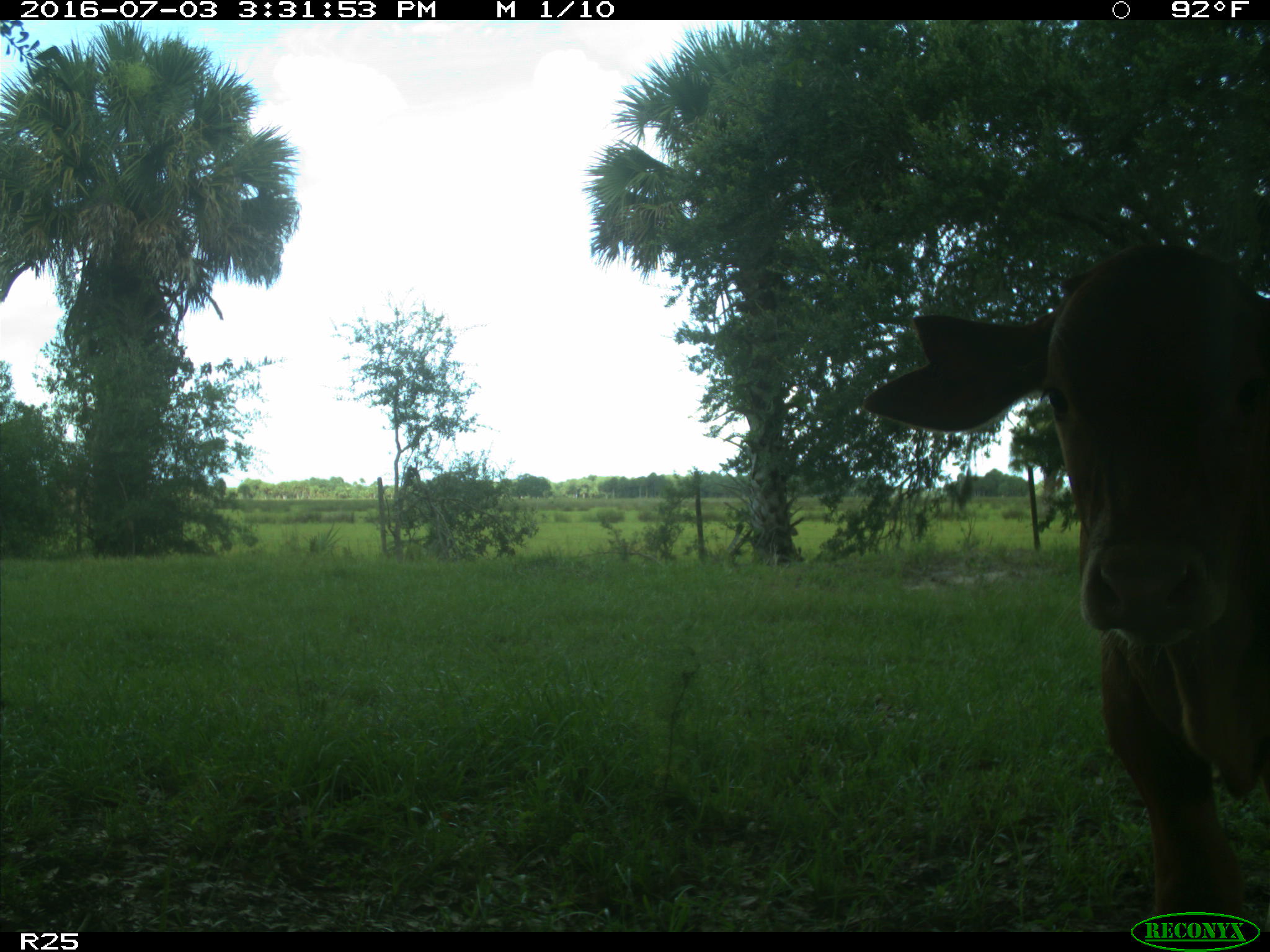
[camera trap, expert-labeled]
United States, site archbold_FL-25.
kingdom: Animalia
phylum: Chordata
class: Mammalia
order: Artiodactyla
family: Bovidae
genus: Bos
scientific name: Bos taurus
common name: domestic cow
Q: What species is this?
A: Bos taurus (domestic cow).